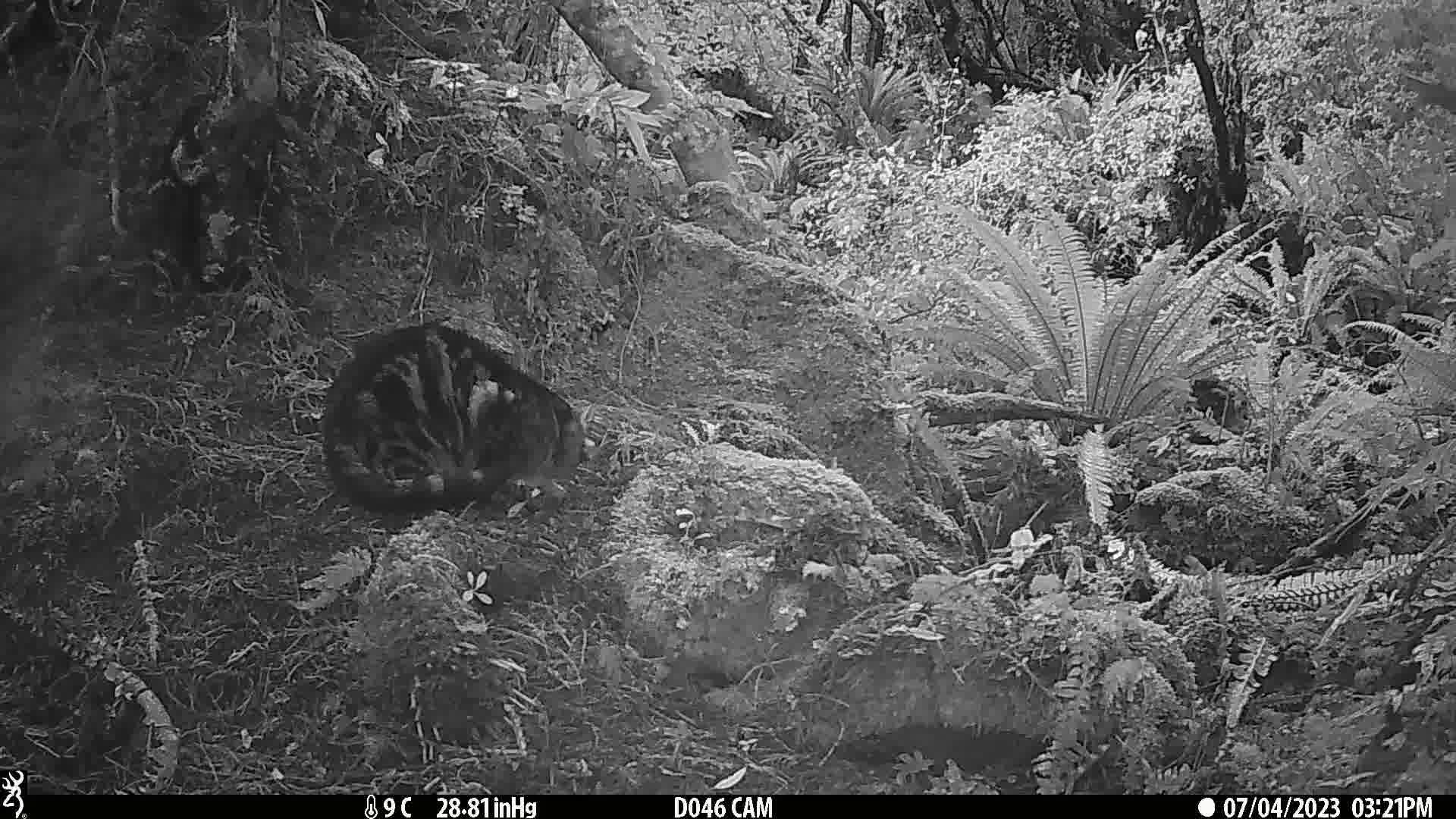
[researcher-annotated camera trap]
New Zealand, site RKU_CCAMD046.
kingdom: Animalia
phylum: Chordata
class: Mammalia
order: Carnivora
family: Felidae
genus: Felis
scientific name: Felis catus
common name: domestic cat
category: cat